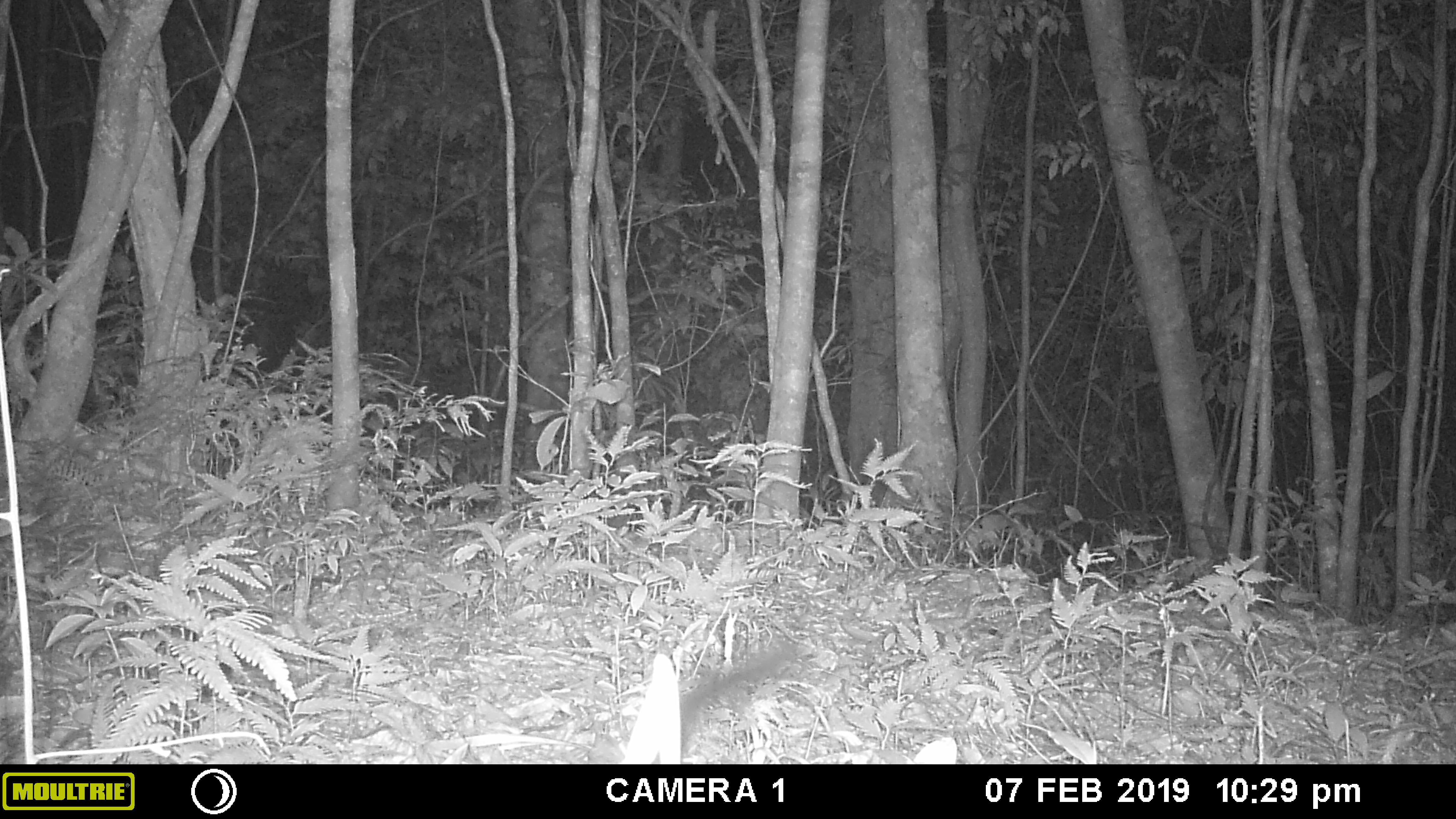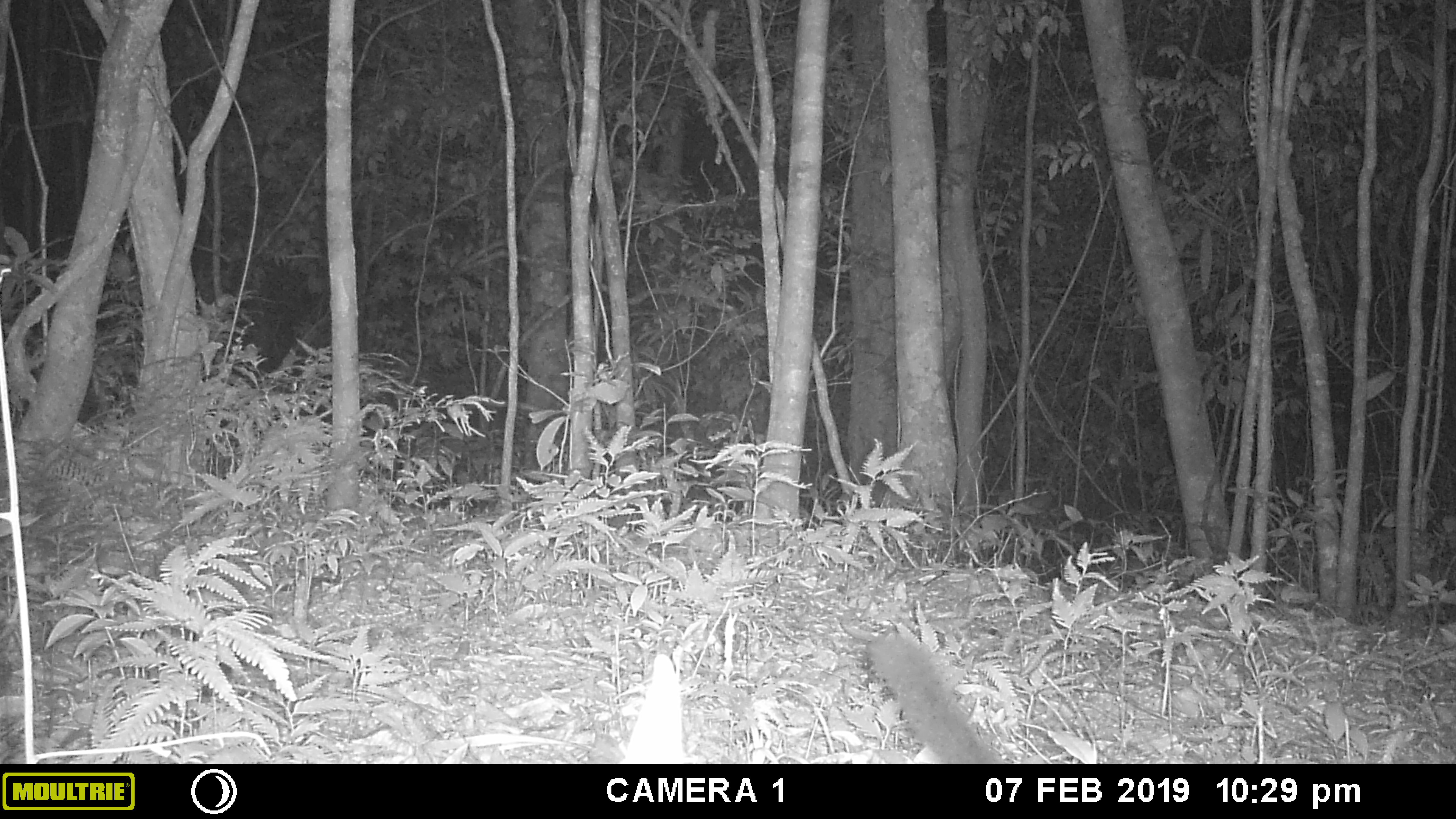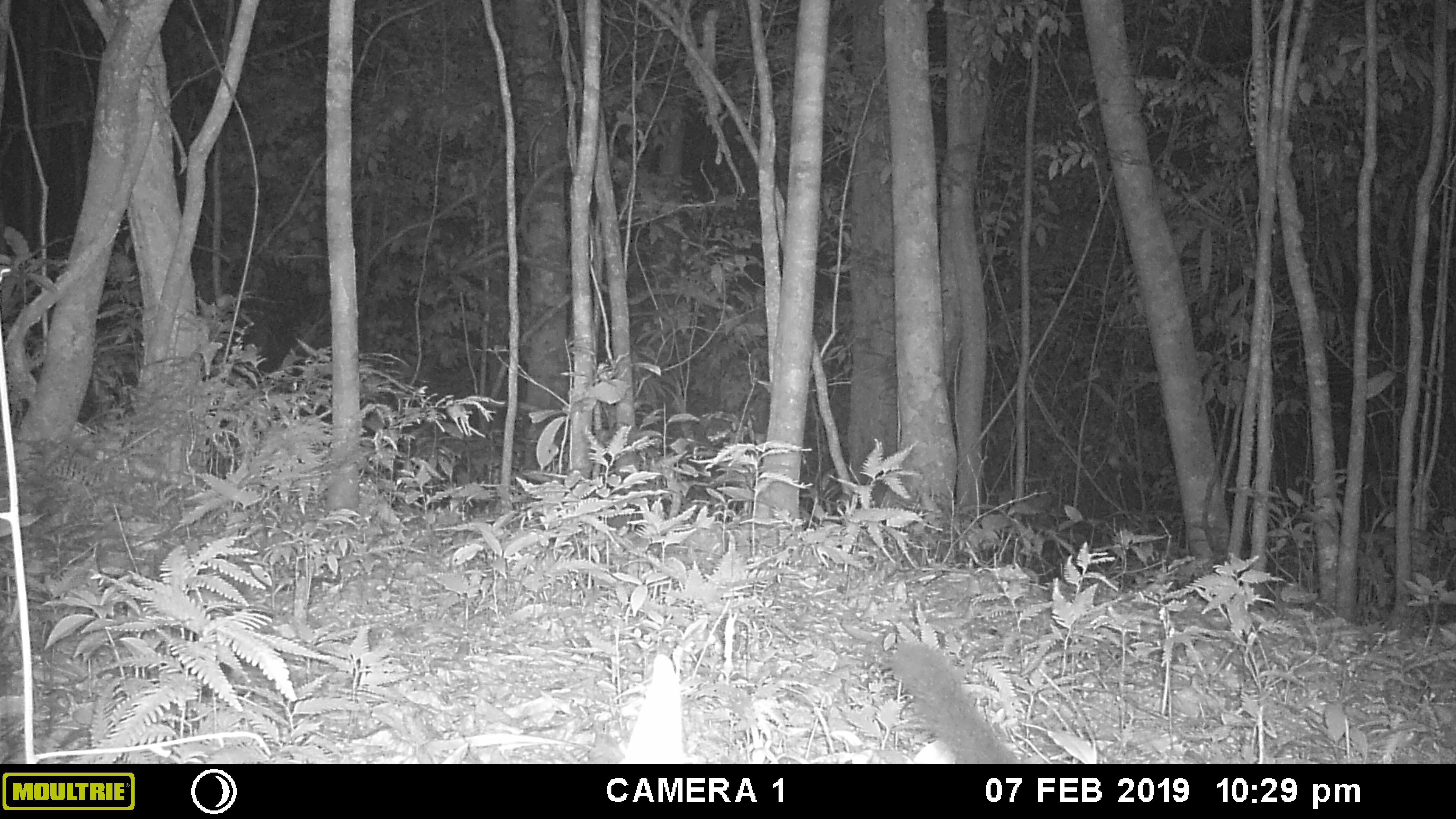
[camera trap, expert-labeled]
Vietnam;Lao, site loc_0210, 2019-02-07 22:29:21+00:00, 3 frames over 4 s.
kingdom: Animalia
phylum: Chordata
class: Mammalia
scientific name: Mammalia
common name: mammal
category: unidentified small mammal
Unidentified small mammal (mammal) (Mammalia). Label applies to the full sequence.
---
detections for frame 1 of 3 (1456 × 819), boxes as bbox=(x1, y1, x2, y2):
unidentified small mammal: bbox=(647, 643, 796, 764)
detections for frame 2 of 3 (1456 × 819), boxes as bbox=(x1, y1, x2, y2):
unidentified small mammal: bbox=(866, 631, 1019, 764)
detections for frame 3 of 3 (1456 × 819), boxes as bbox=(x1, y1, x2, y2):
unidentified small mammal: bbox=(890, 640, 1028, 764)